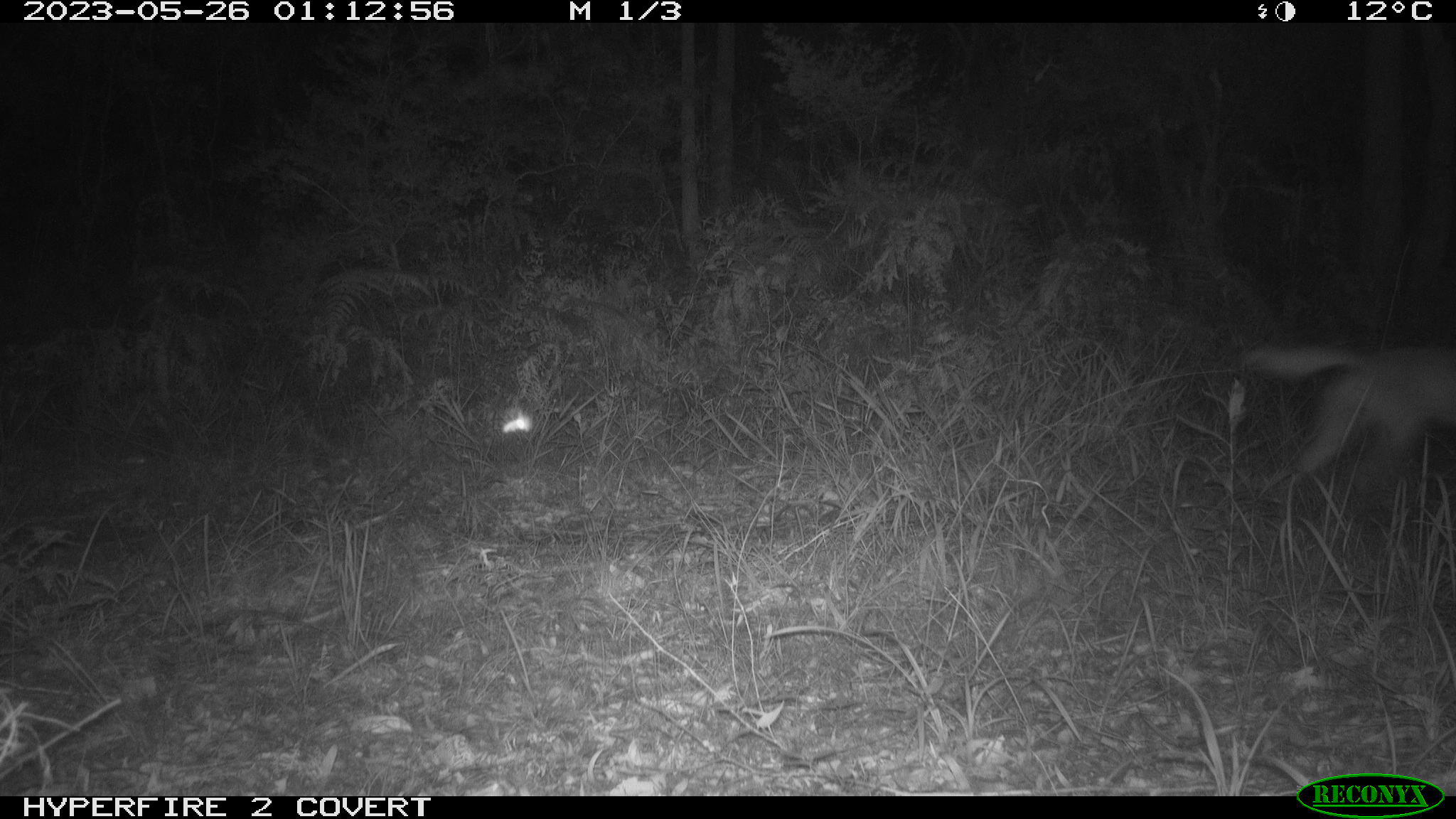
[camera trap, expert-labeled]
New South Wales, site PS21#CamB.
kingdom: Animalia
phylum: Chordata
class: Mammalia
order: Carnivora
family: Canidae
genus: Canis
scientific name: Canis familiaris dingo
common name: dingo